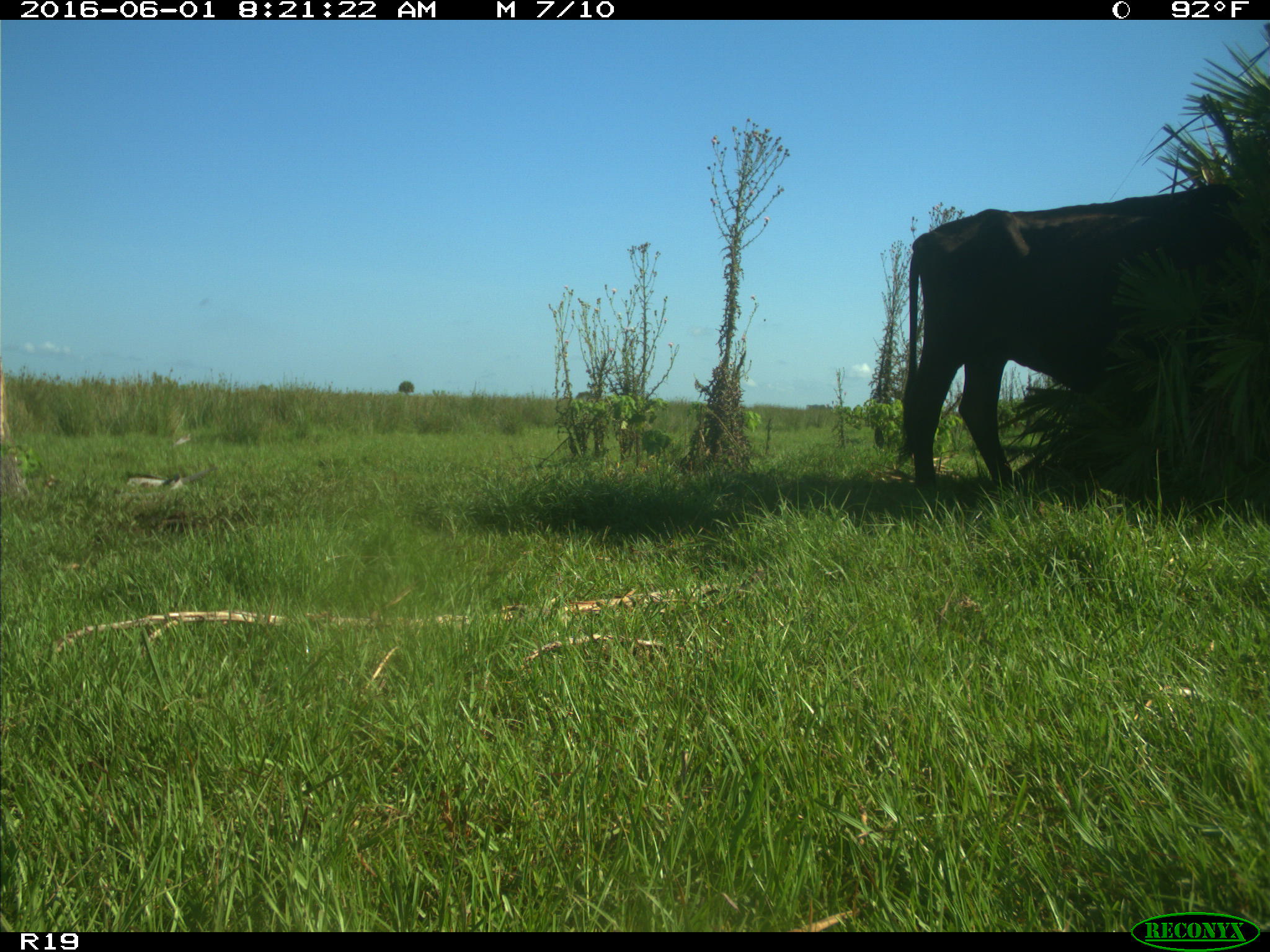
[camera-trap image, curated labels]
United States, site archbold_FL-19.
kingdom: Animalia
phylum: Chordata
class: Mammalia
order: Artiodactyla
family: Bovidae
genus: Bos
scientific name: Bos taurus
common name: domestic cow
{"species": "Bos taurus (domestic cow)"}